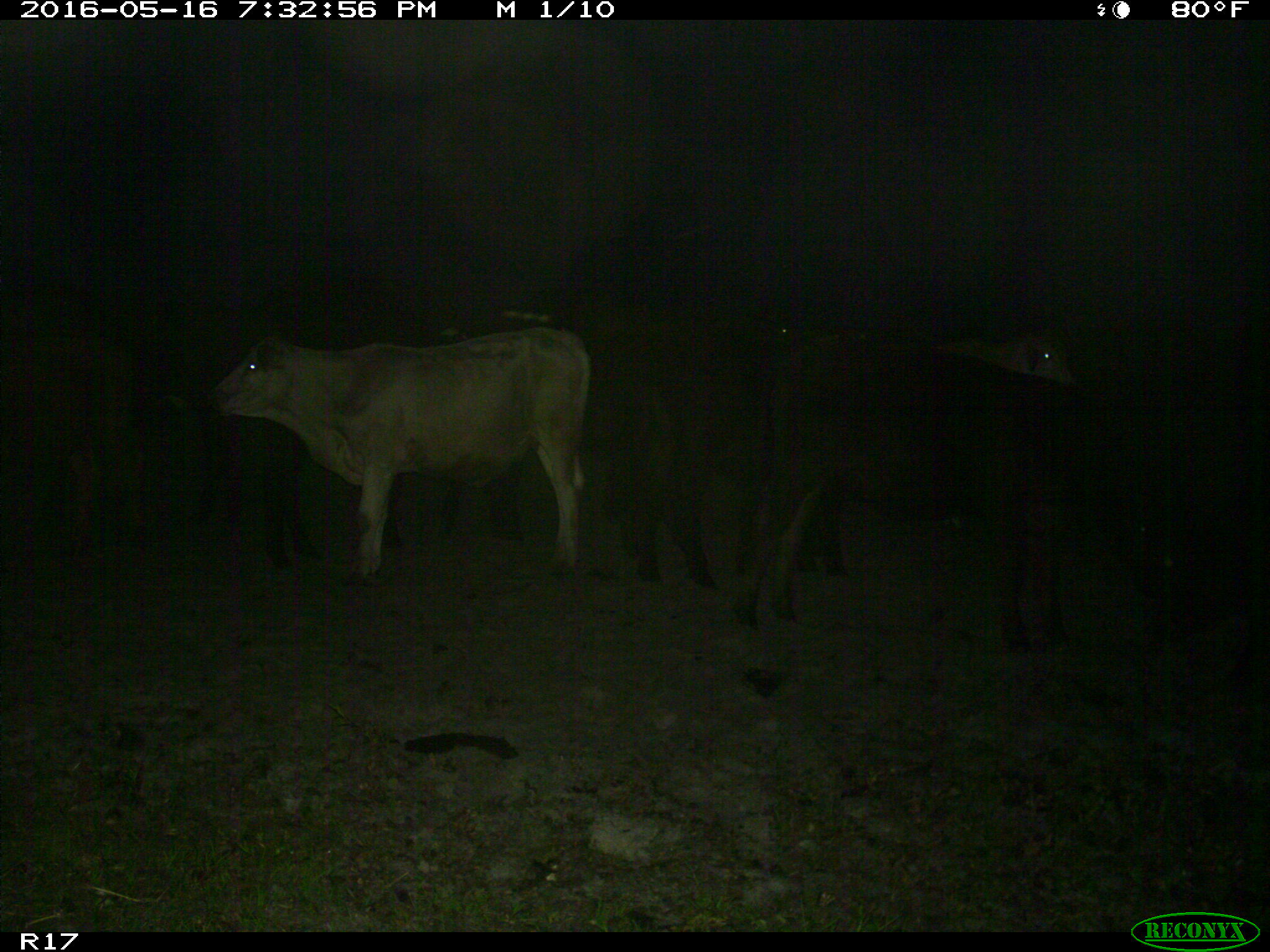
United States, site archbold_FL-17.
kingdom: Animalia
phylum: Chordata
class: Mammalia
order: Artiodactyla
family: Bovidae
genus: Bos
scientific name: Bos taurus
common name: domestic cow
Bos taurus (domestic cow).